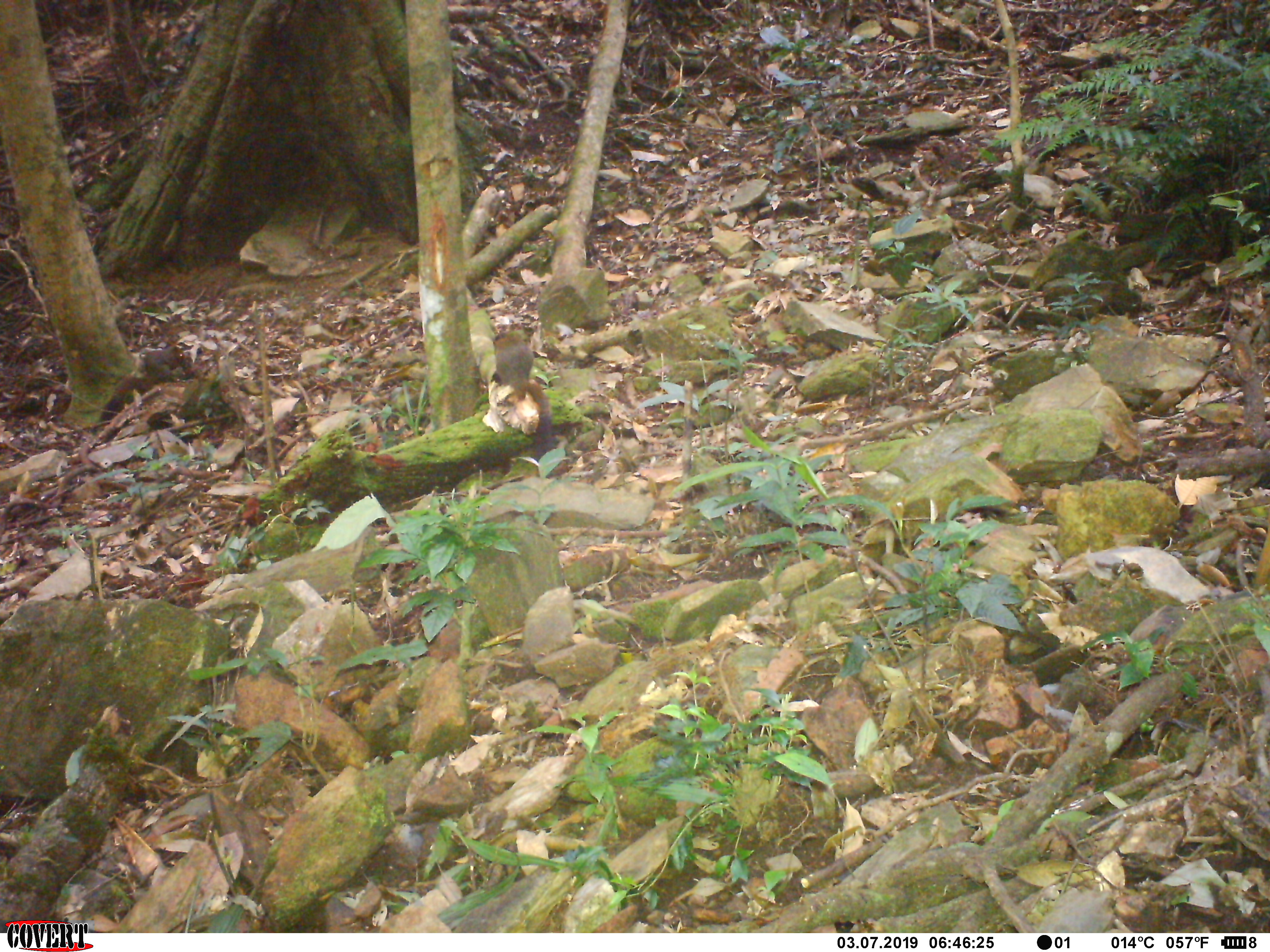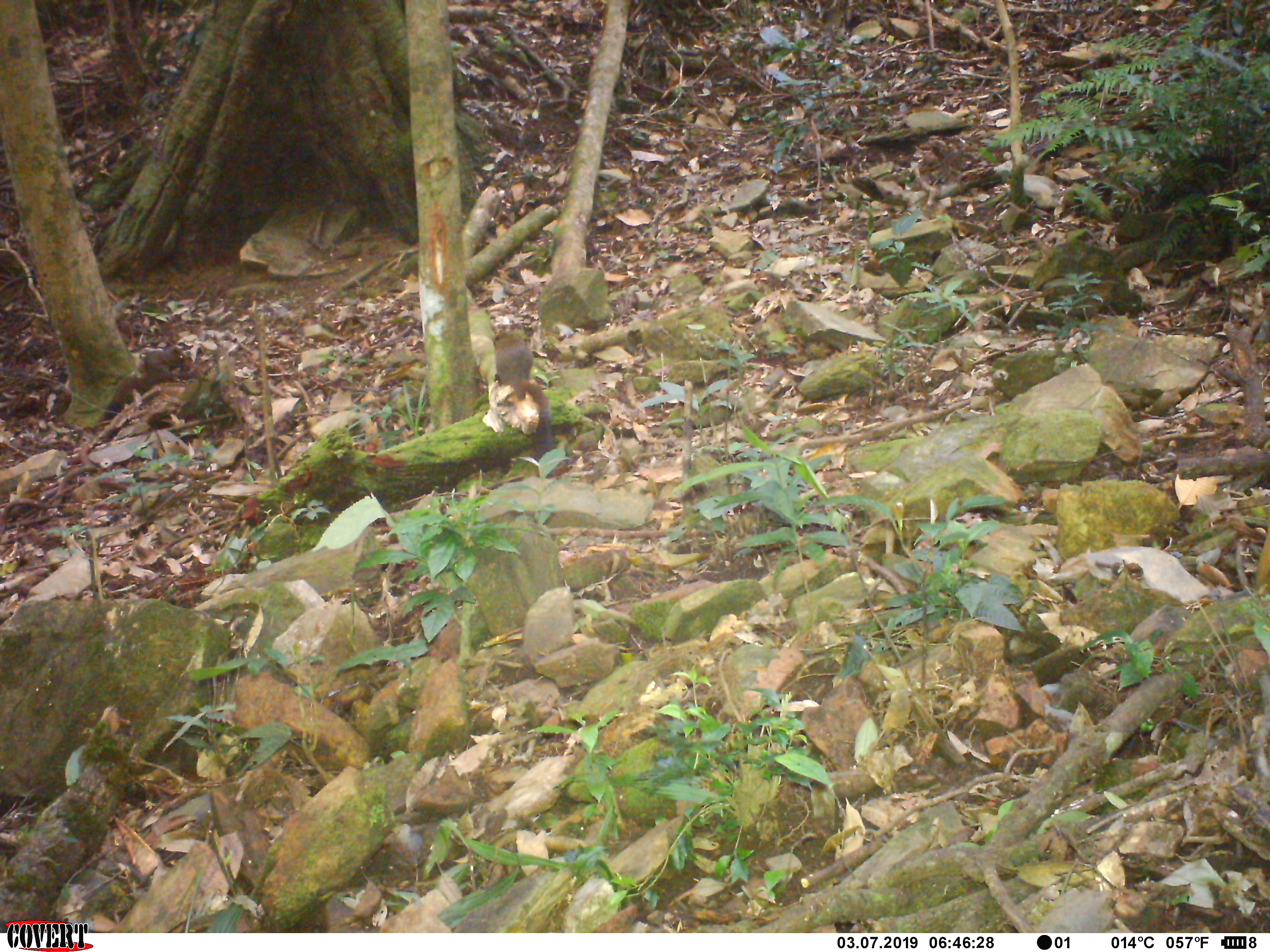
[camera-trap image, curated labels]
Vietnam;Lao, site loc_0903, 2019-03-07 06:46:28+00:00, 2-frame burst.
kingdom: Animalia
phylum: Chordata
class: Mammalia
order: Rodentia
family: Sciuridae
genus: Sciurus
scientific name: Sciurus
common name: squirrel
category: unidentified squirrel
Unidentified squirrel (squirrel) (Sciurus). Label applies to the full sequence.